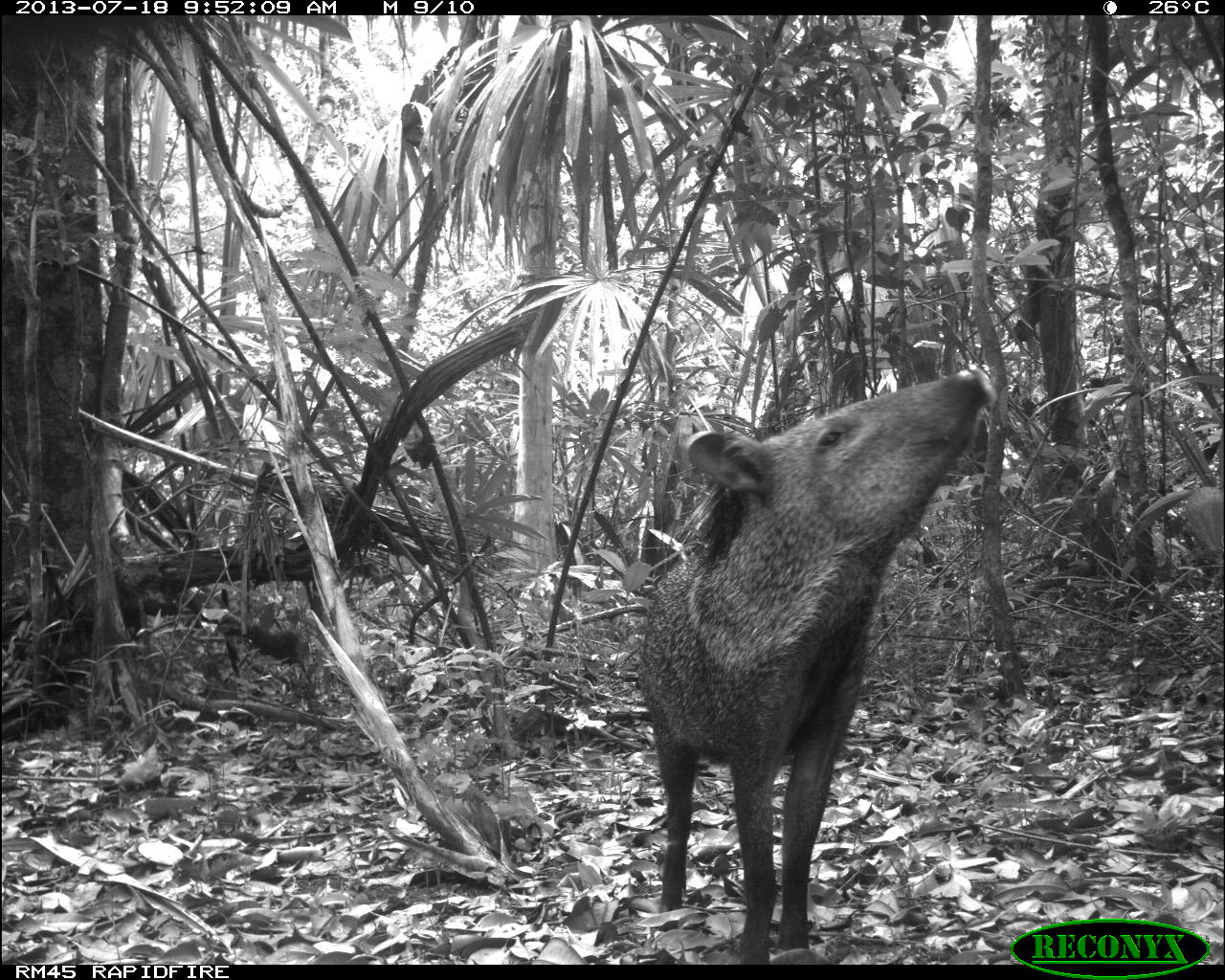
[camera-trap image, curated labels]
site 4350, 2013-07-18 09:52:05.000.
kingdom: Animalia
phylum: Chordata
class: Mammalia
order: Artiodactyla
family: Tayassuidae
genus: Pecari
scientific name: Pecari tajacu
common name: collared peccary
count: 1